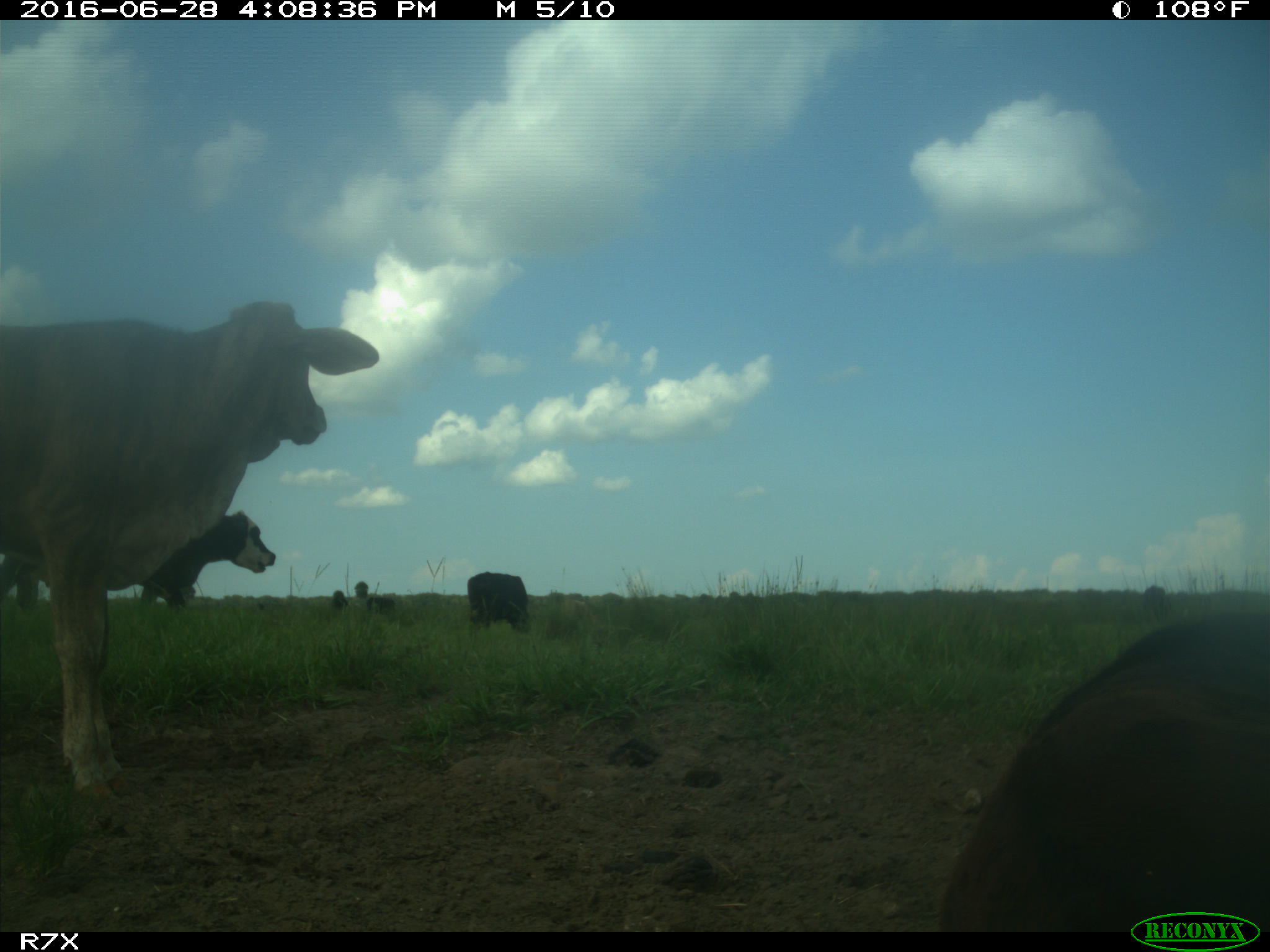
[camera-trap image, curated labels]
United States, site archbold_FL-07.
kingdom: Animalia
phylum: Chordata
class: Mammalia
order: Artiodactyla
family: Bovidae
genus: Bos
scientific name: Bos taurus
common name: domestic cow